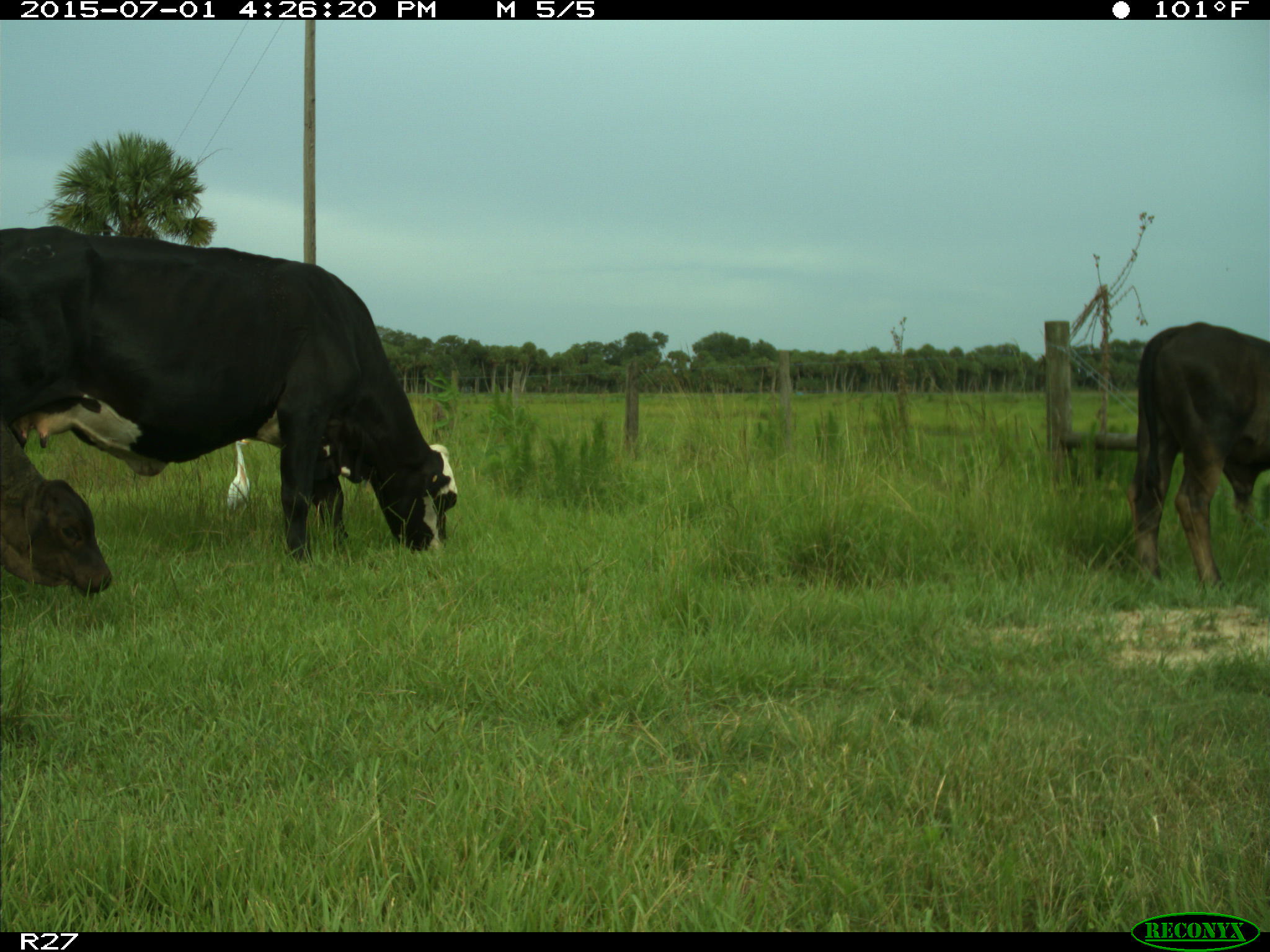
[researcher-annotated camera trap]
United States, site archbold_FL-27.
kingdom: Animalia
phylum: Chordata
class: Mammalia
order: Artiodactyla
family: Bovidae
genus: Bos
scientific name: Bos taurus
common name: domestic cow